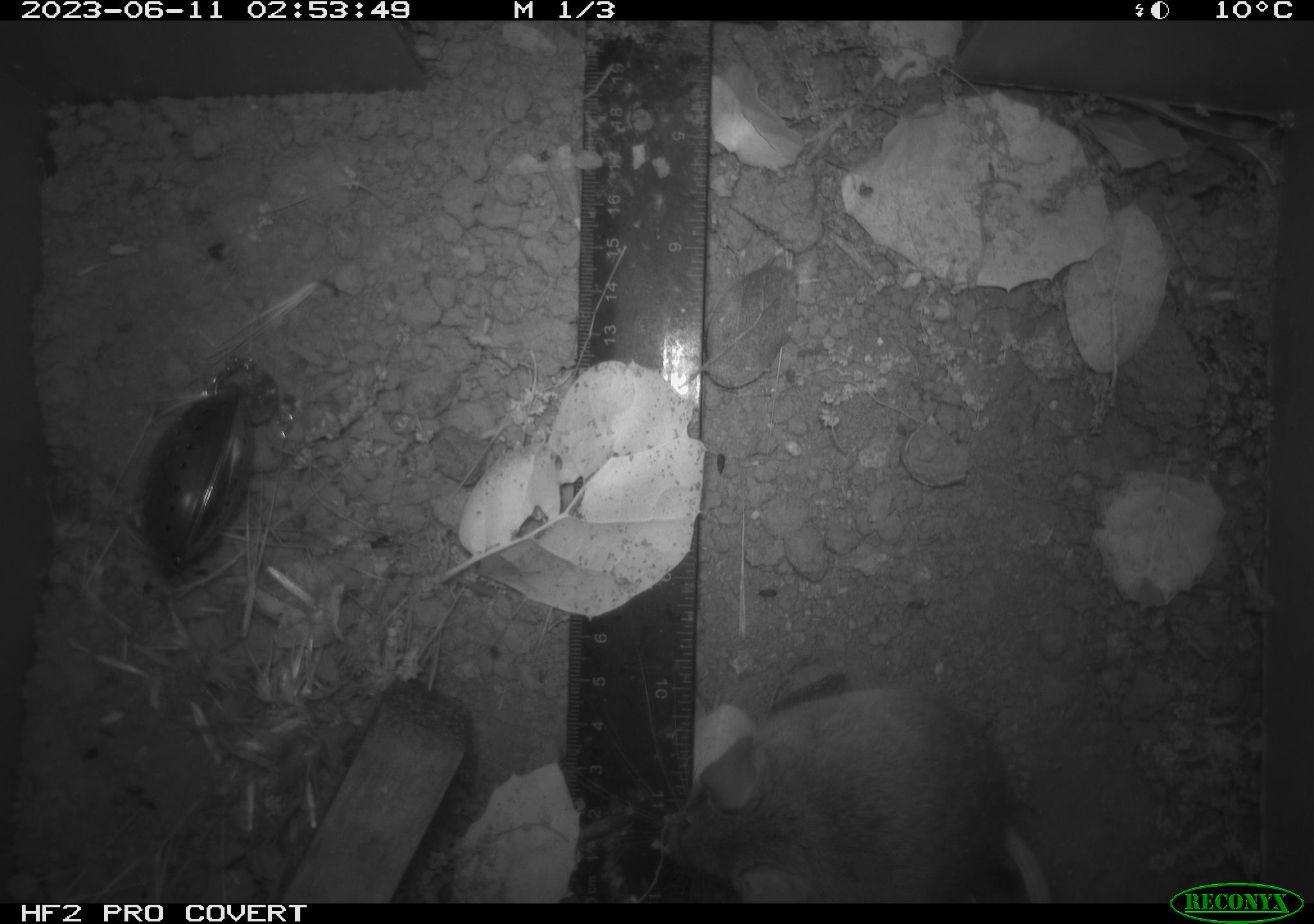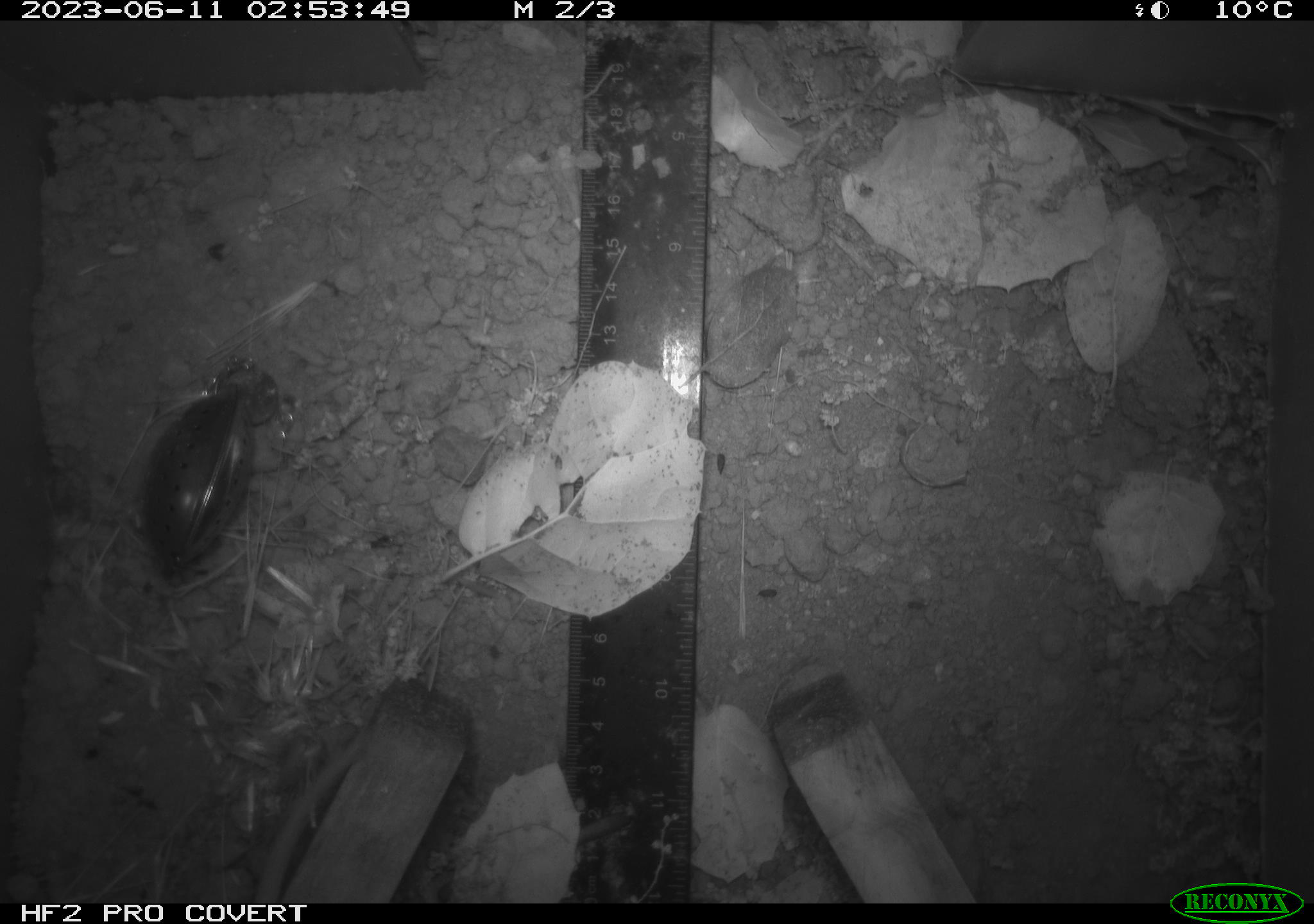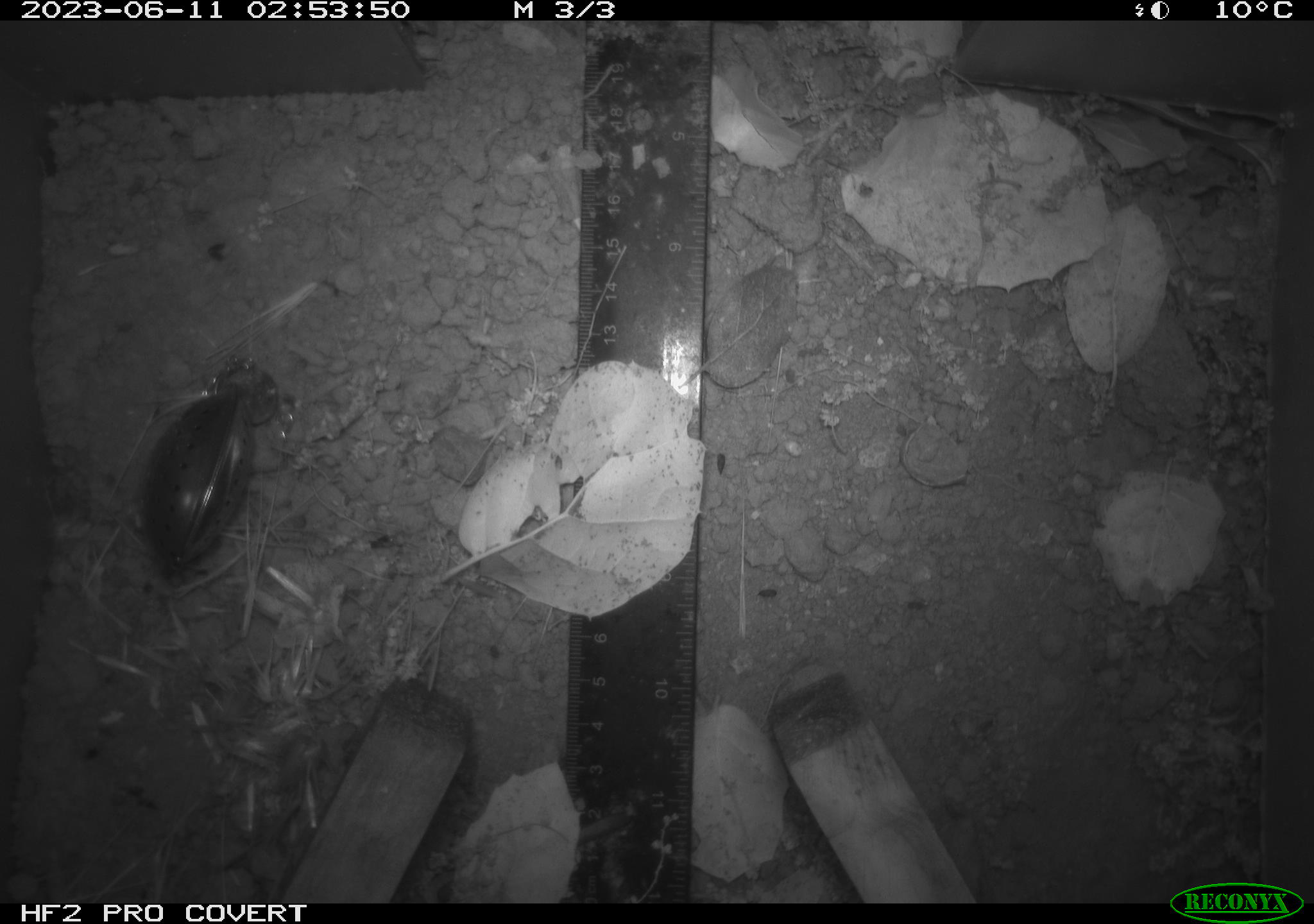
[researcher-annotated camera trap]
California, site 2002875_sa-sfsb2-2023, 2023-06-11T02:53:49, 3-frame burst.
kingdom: Animalia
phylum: Chordata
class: Mammalia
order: Rodentia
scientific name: Rodentia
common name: mouse species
Mouse species (Rodentia).